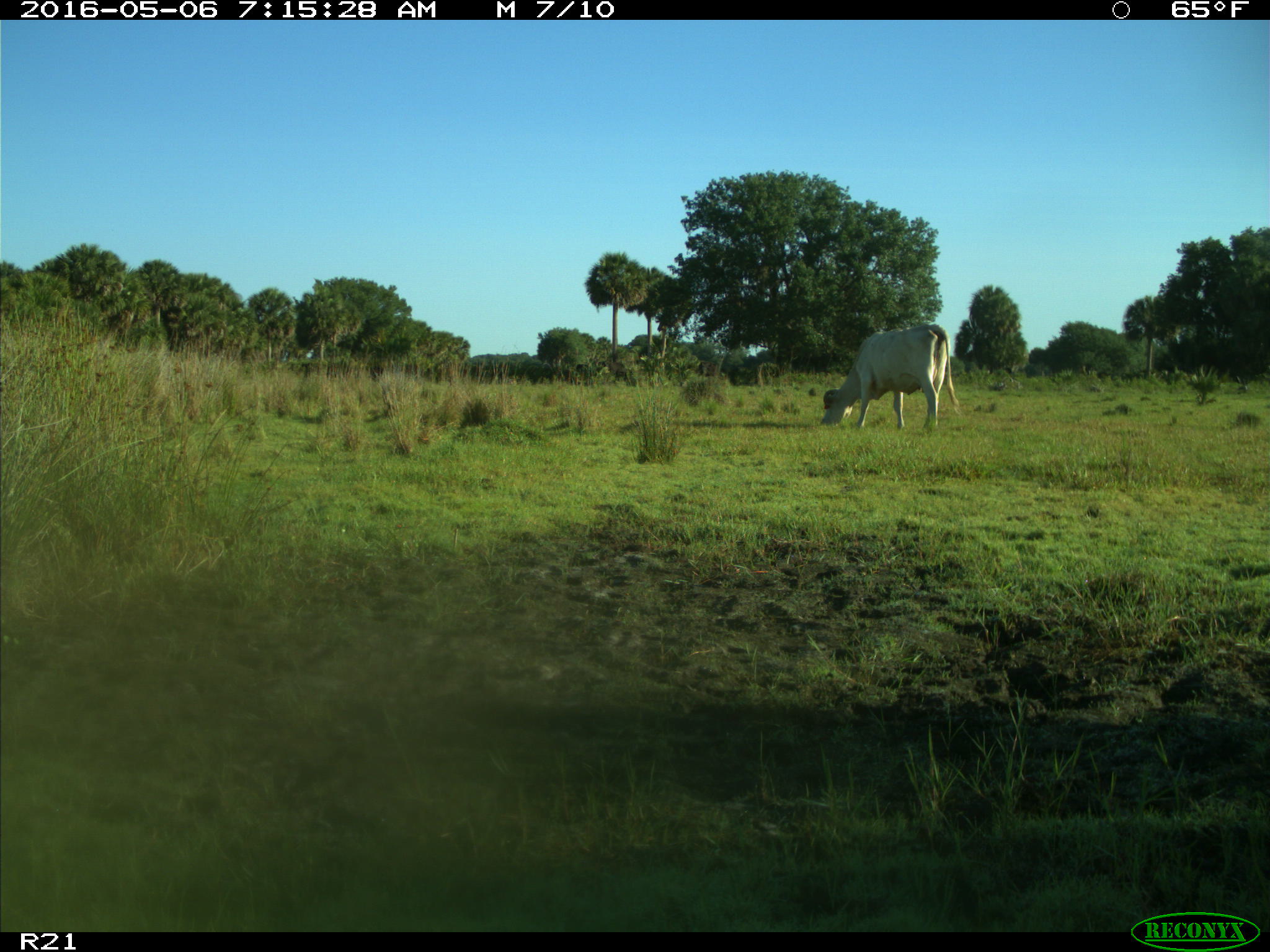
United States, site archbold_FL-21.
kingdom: Animalia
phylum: Chordata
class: Mammalia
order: Artiodactyla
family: Bovidae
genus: Bos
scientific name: Bos taurus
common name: domestic cow